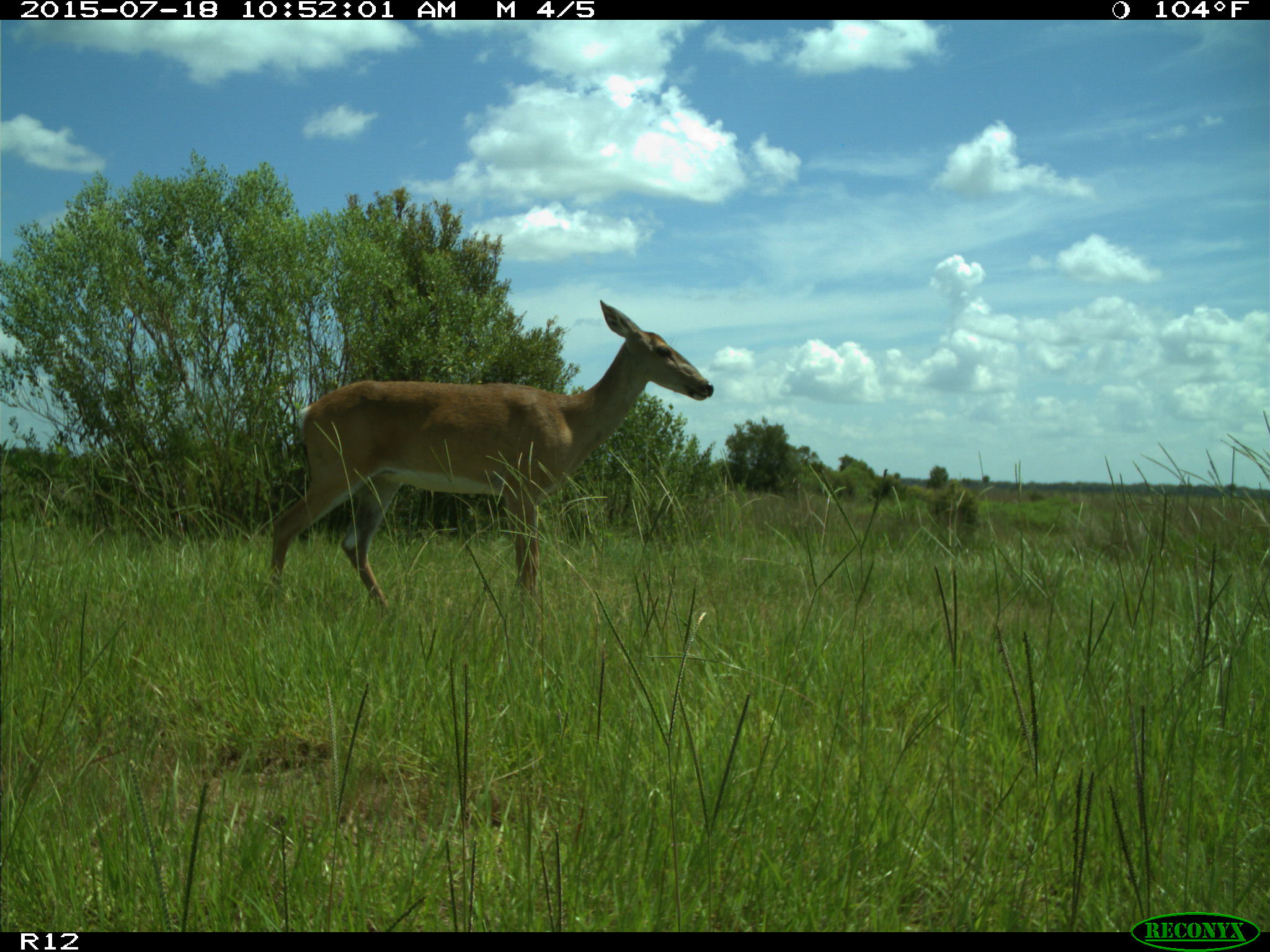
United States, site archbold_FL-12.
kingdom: Animalia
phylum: Chordata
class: Mammalia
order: Artiodactyla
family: Cervidae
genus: Odocoileus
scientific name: Odocoileus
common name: deer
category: unidentified deer